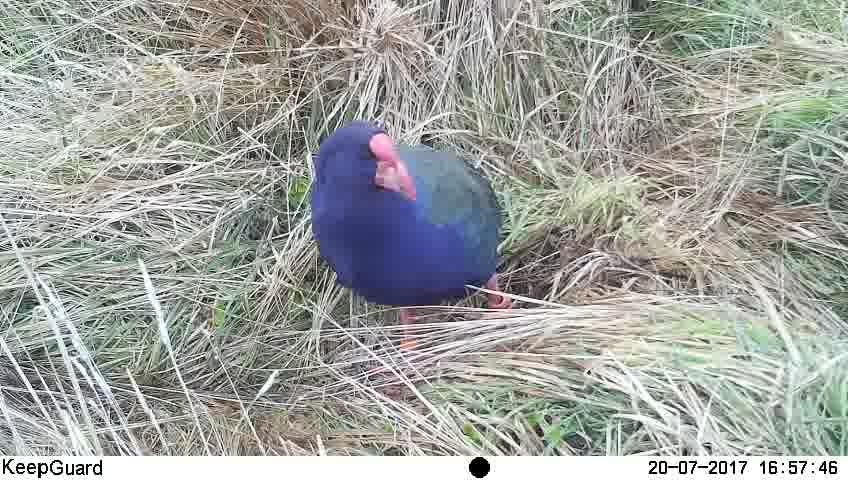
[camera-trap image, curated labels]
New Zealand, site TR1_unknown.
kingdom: Animalia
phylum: Chordata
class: Aves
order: Gruiformes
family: Rallidae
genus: Porphyrio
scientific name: Porphyrio mantelli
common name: takahe